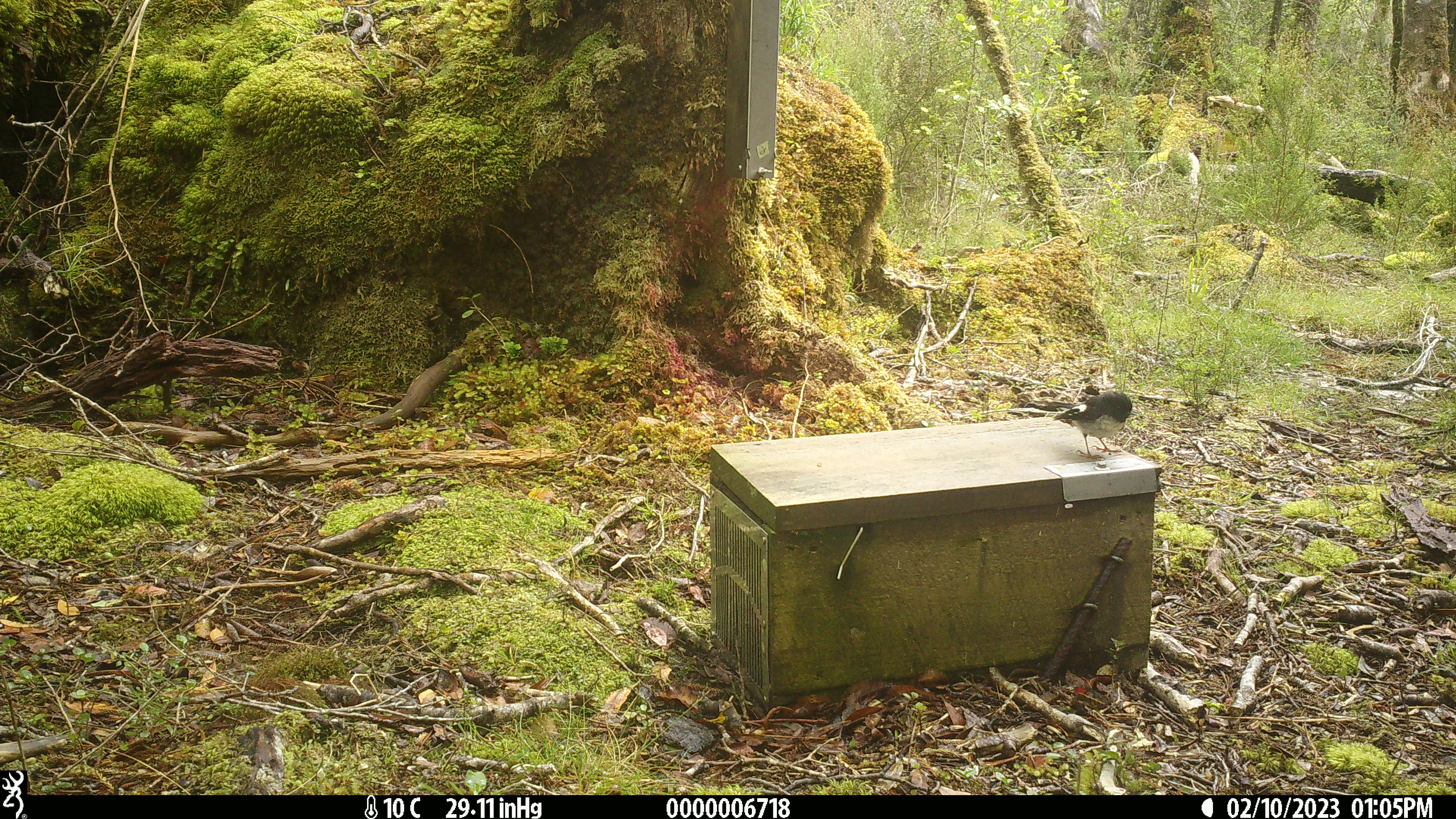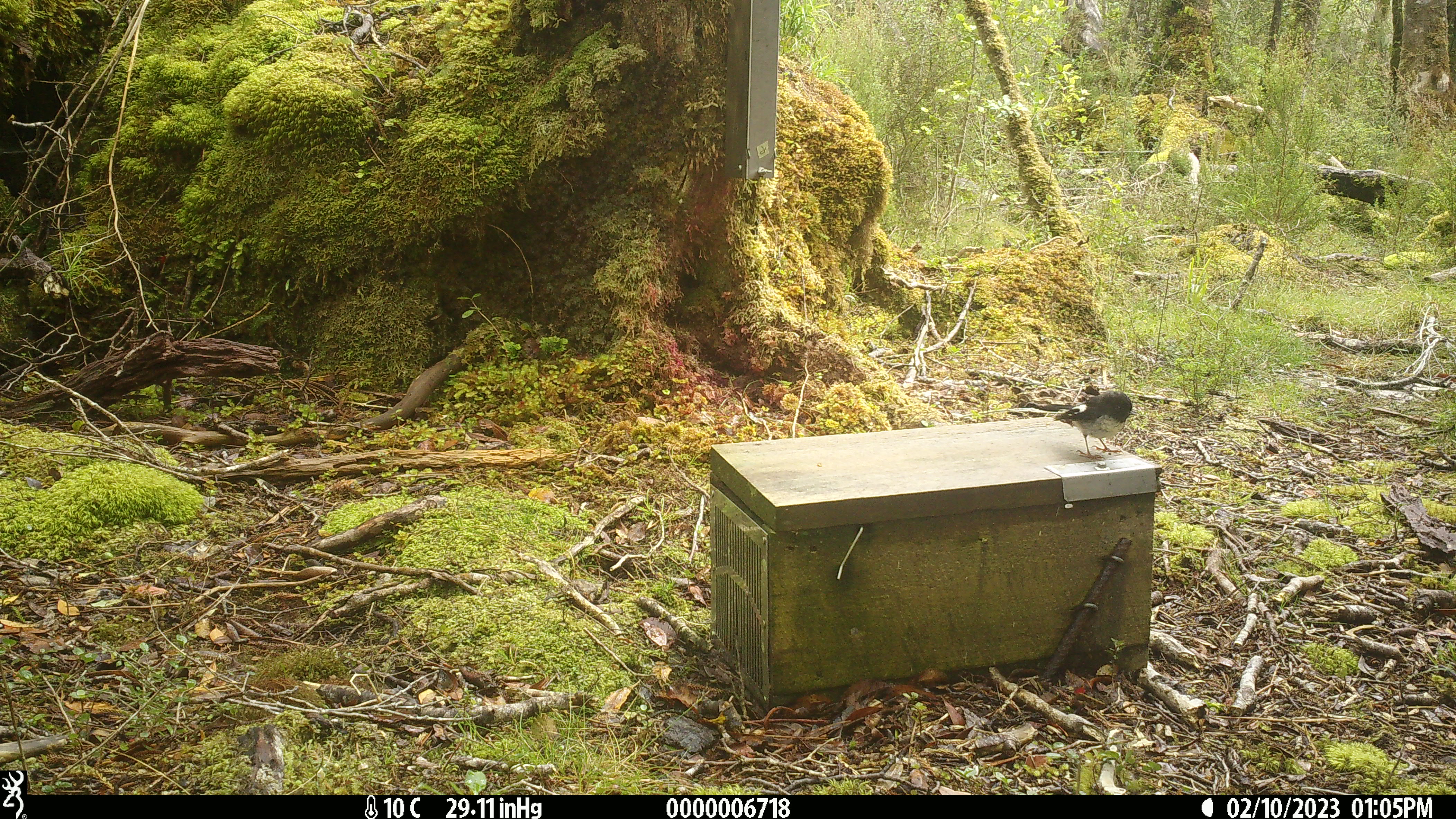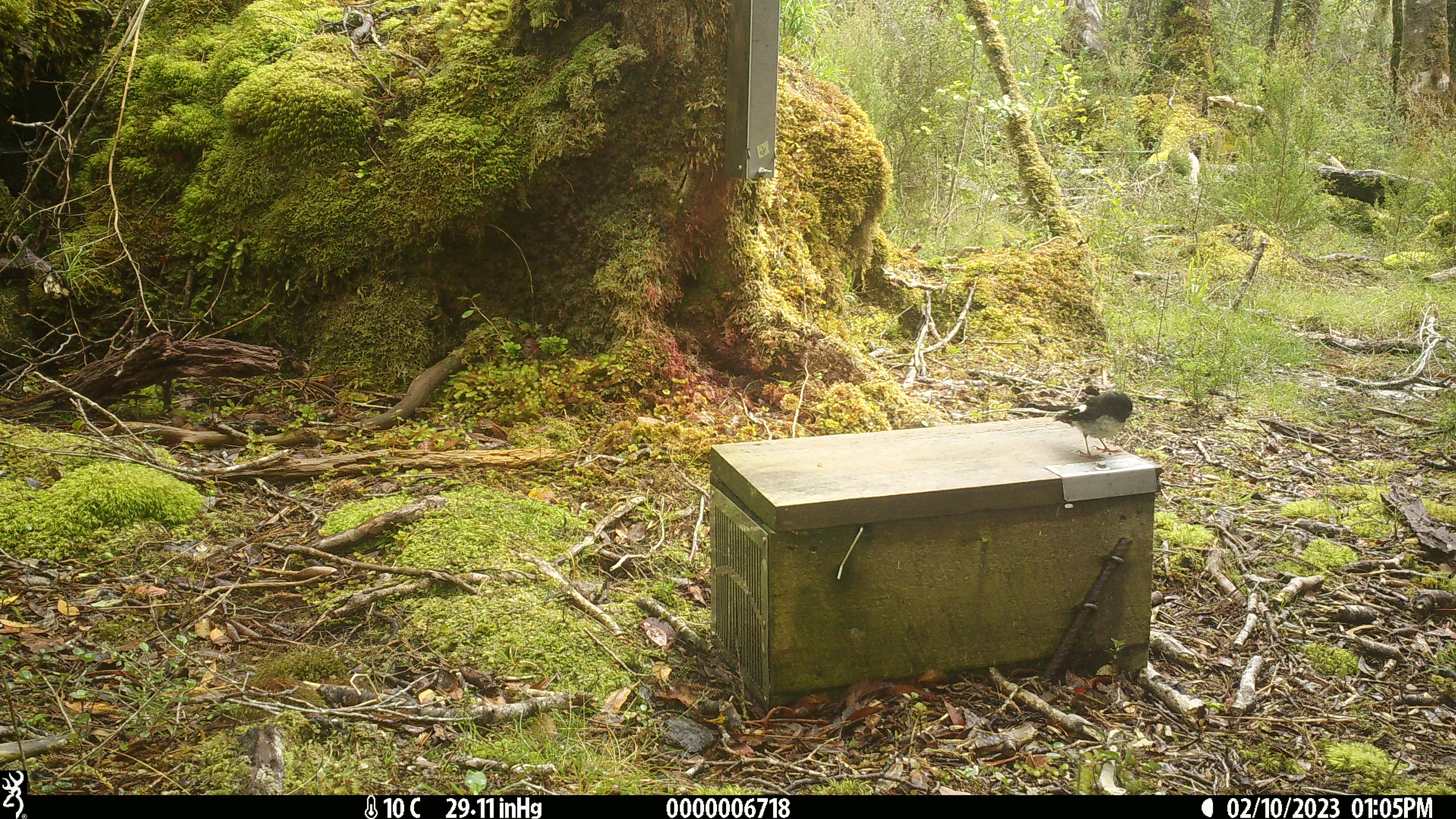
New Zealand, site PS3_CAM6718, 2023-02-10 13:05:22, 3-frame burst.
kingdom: Animalia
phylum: Chordata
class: Aves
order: Passeriformes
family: Petroicidae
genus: Petroica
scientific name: Petroica macrocephala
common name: tomtit